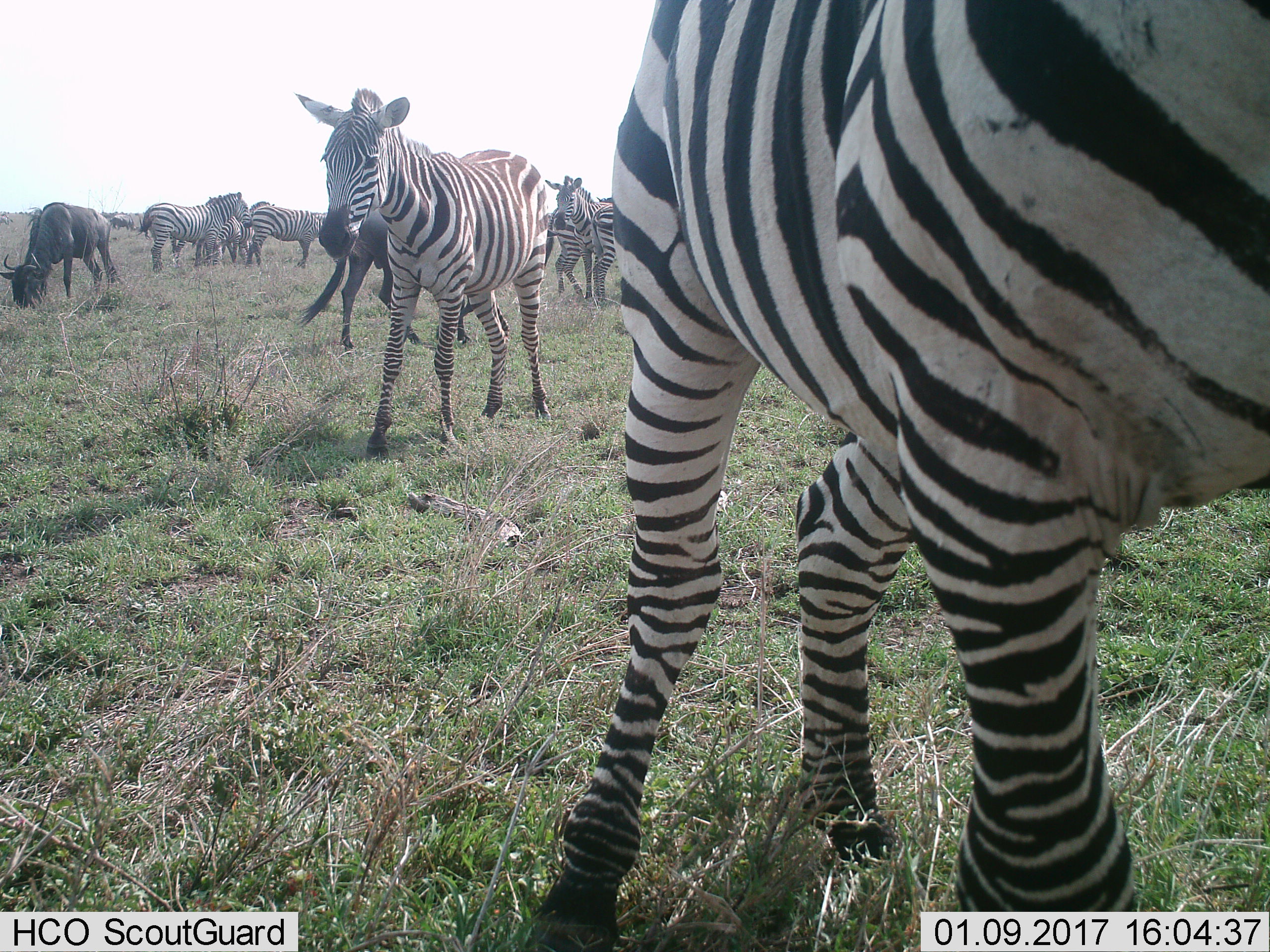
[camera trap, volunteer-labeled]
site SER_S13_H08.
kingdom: Animalia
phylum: Chordata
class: Mammalia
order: Artiodactyla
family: Bovidae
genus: Connochaetes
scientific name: Connochaetes taurinus taurinus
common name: blue wildebeest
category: wildebeestblue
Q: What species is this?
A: Wildebeestblue (blue wildebeest) (Connochaetes taurinus taurinus).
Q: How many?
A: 2.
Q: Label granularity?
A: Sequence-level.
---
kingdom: Animalia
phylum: Chordata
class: Mammalia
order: Perissodactyla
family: Equidae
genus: Equus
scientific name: Equus quagga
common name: plains zebra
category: zebraplains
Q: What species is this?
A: Zebraplains (plains zebra) (Equus quagga).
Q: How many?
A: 7.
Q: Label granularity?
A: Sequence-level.